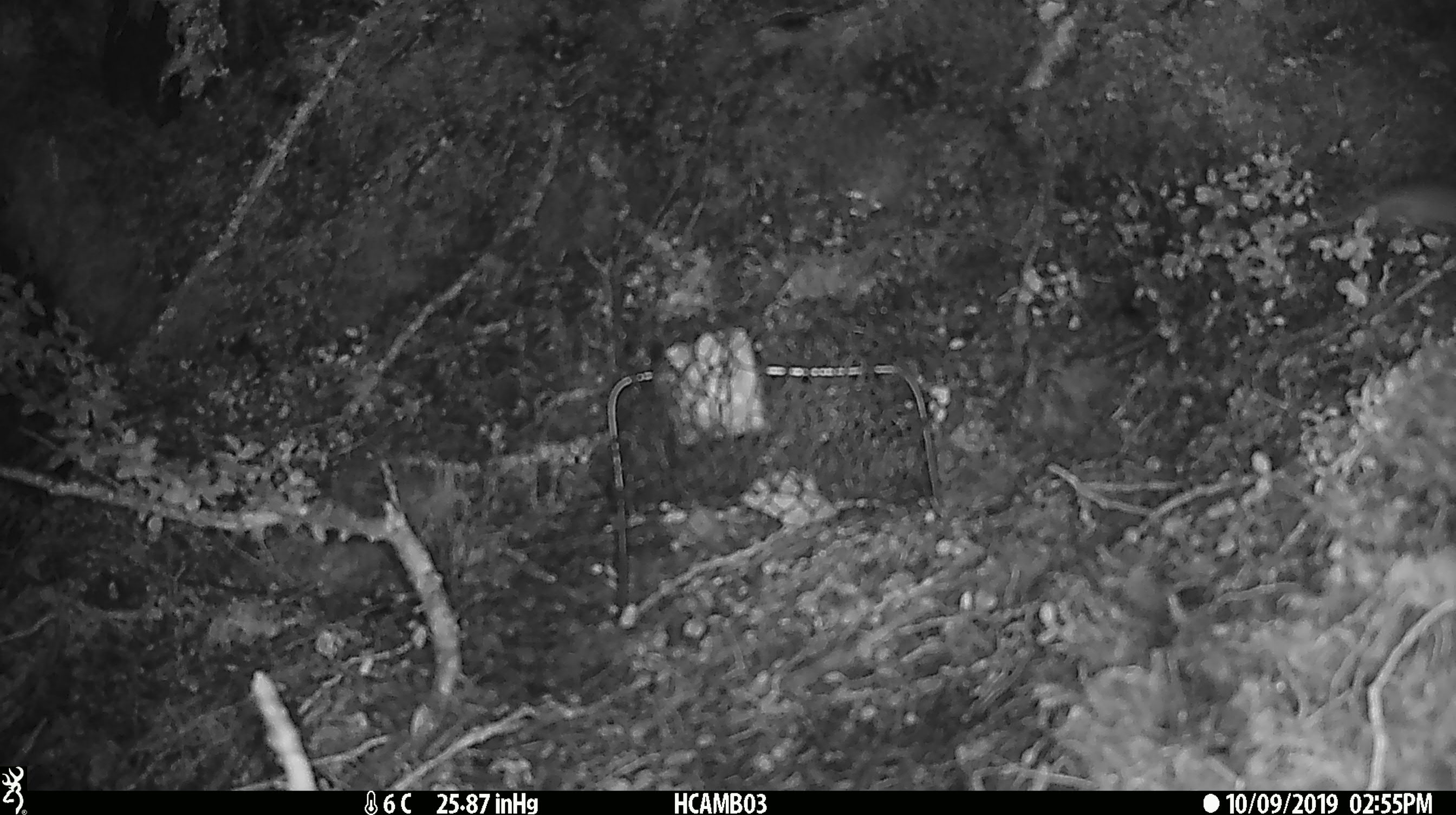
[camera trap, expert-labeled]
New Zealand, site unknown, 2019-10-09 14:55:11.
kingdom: Animalia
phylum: Chordata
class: Mammalia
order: Rodentia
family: Muridae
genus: Mus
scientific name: Mus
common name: mouse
Mouse (Mus).